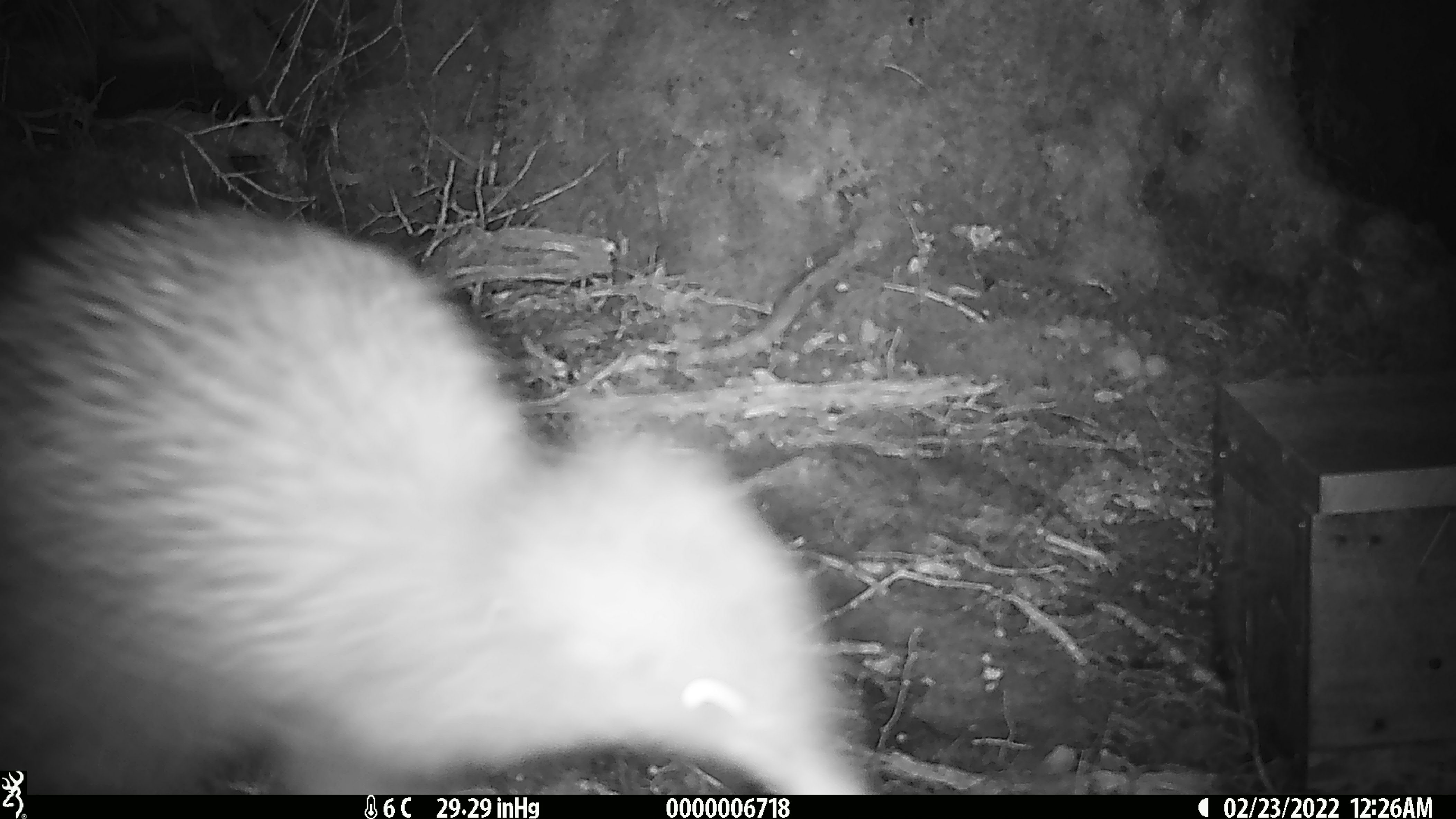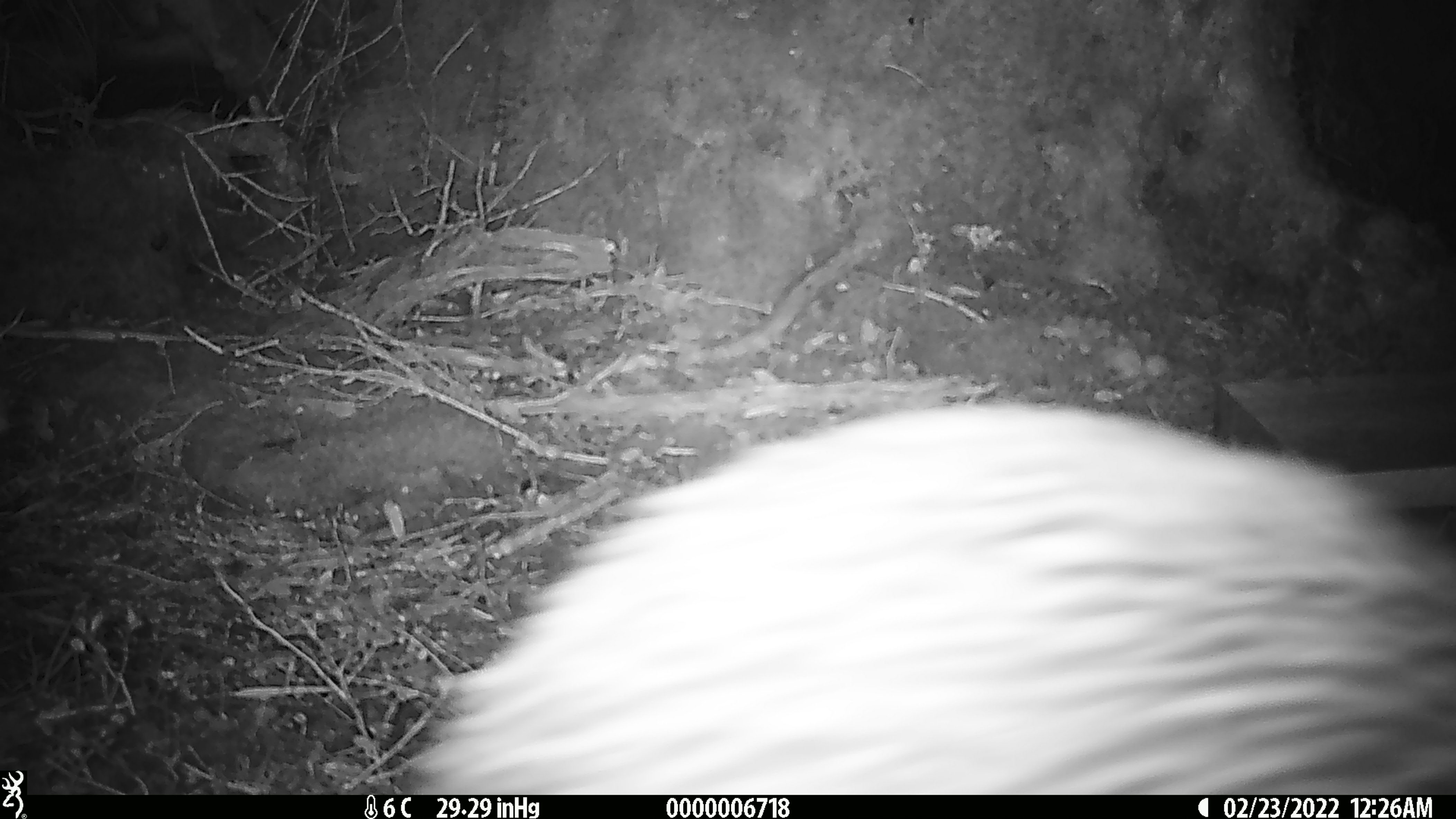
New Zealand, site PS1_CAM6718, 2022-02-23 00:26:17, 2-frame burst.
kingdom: Animalia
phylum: Chordata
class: Aves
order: Apterygiformes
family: Apterygidae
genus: Apteryx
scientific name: Apteryx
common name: kiwi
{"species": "kiwi (Apteryx)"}